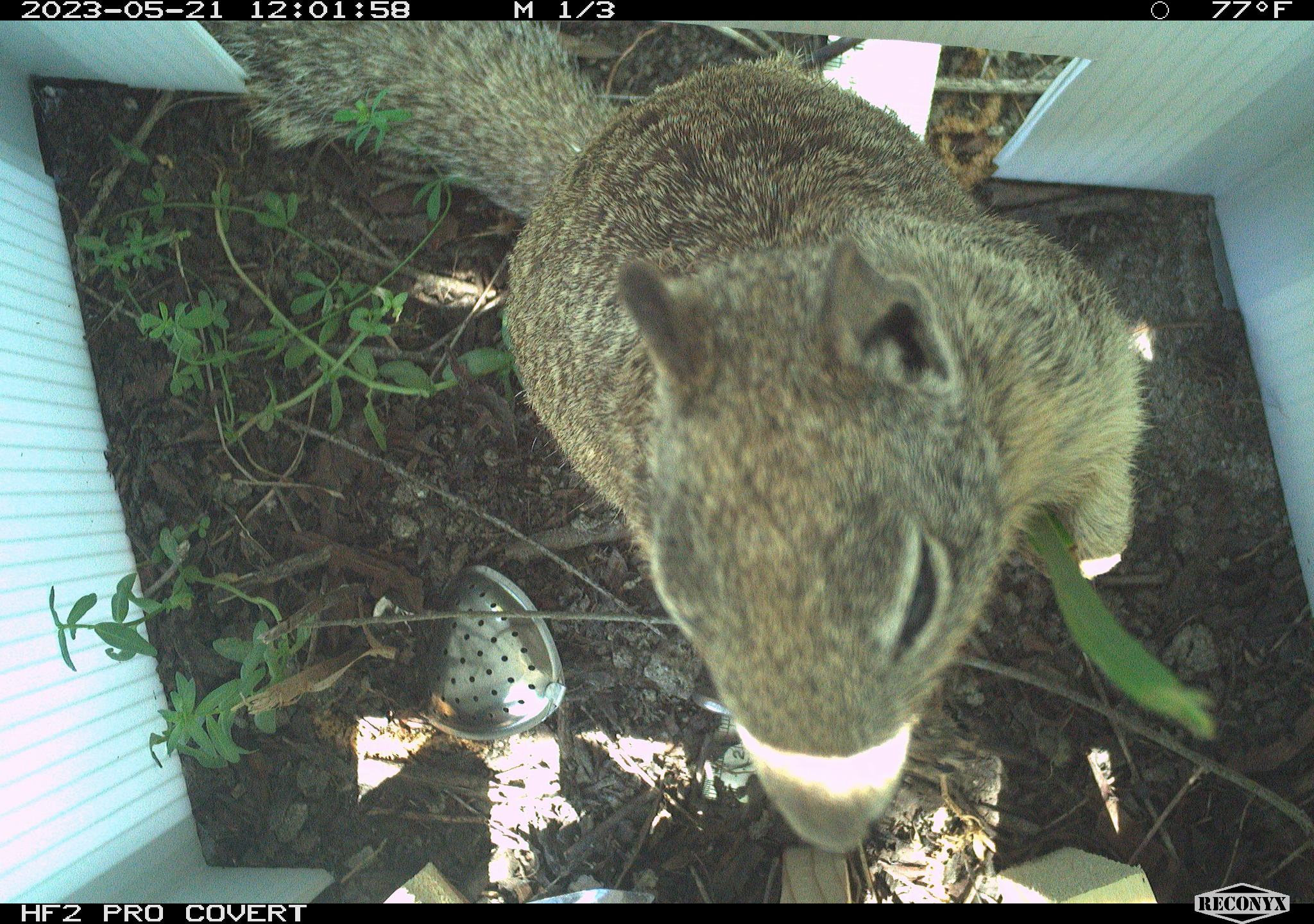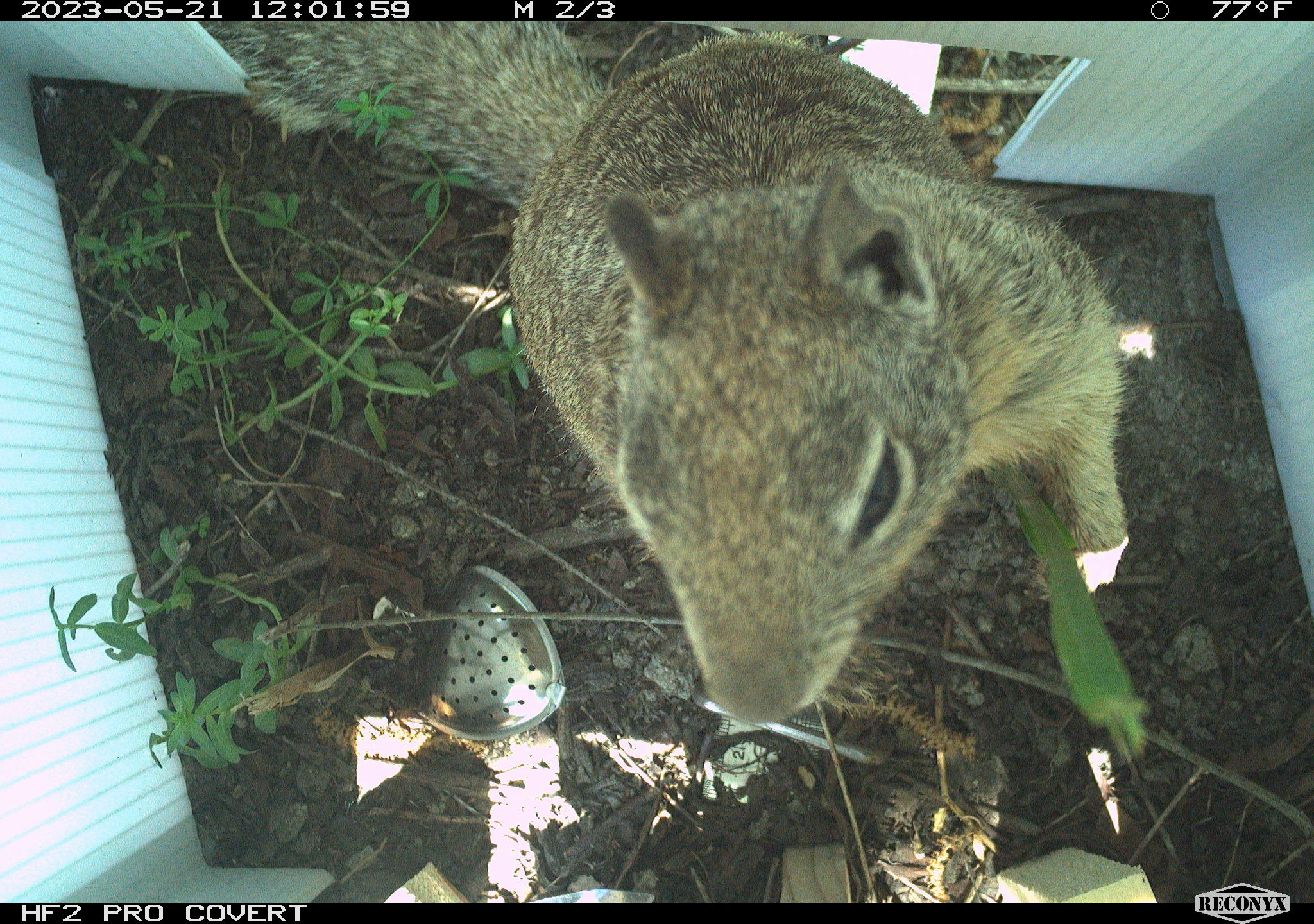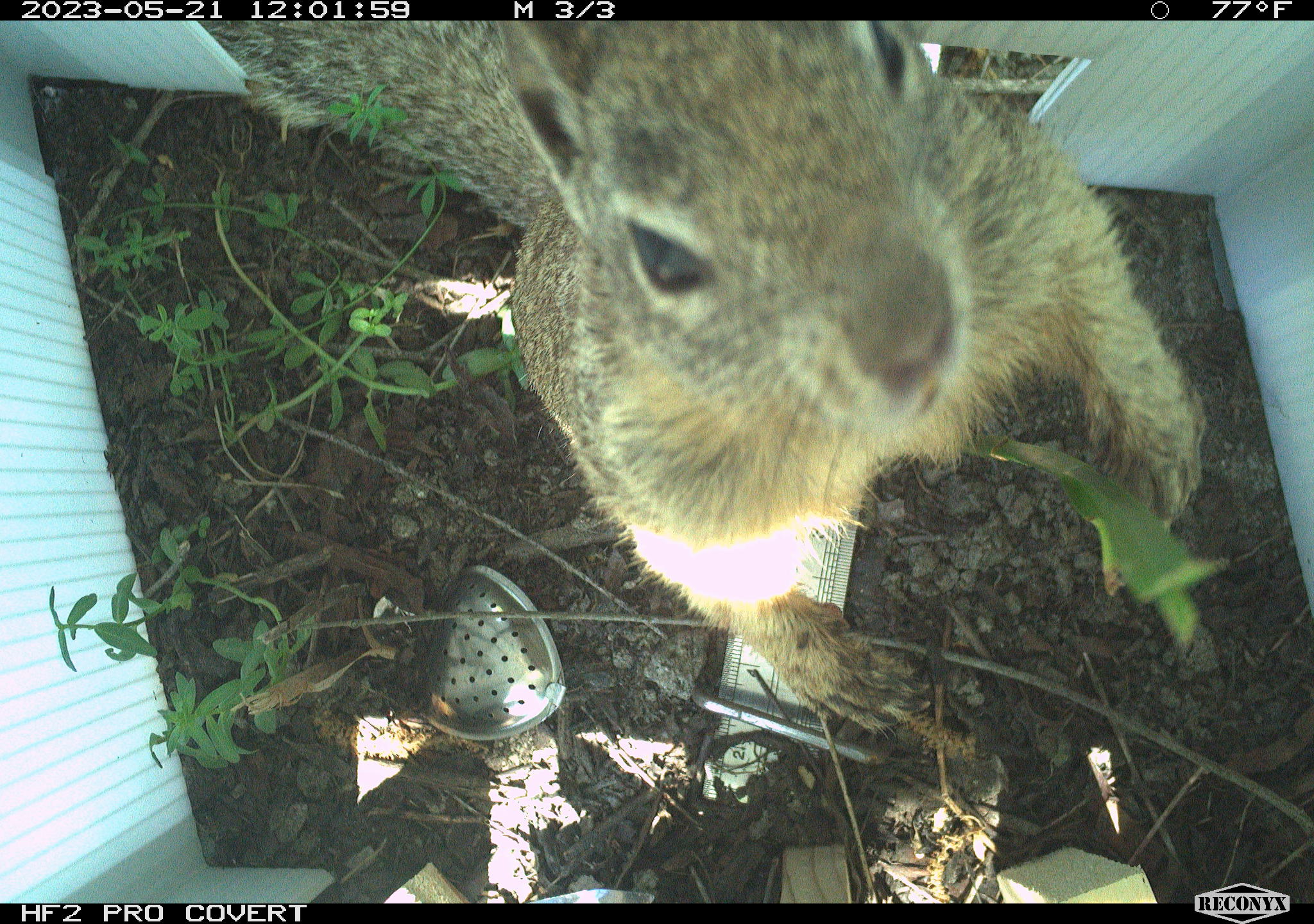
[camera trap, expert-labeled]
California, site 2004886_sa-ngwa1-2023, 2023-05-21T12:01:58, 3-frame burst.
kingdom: Animalia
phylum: Chordata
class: Mammalia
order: Rodentia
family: Sciuridae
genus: Otospermophilus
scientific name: Otospermophilus beecheyi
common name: california ground squirrel